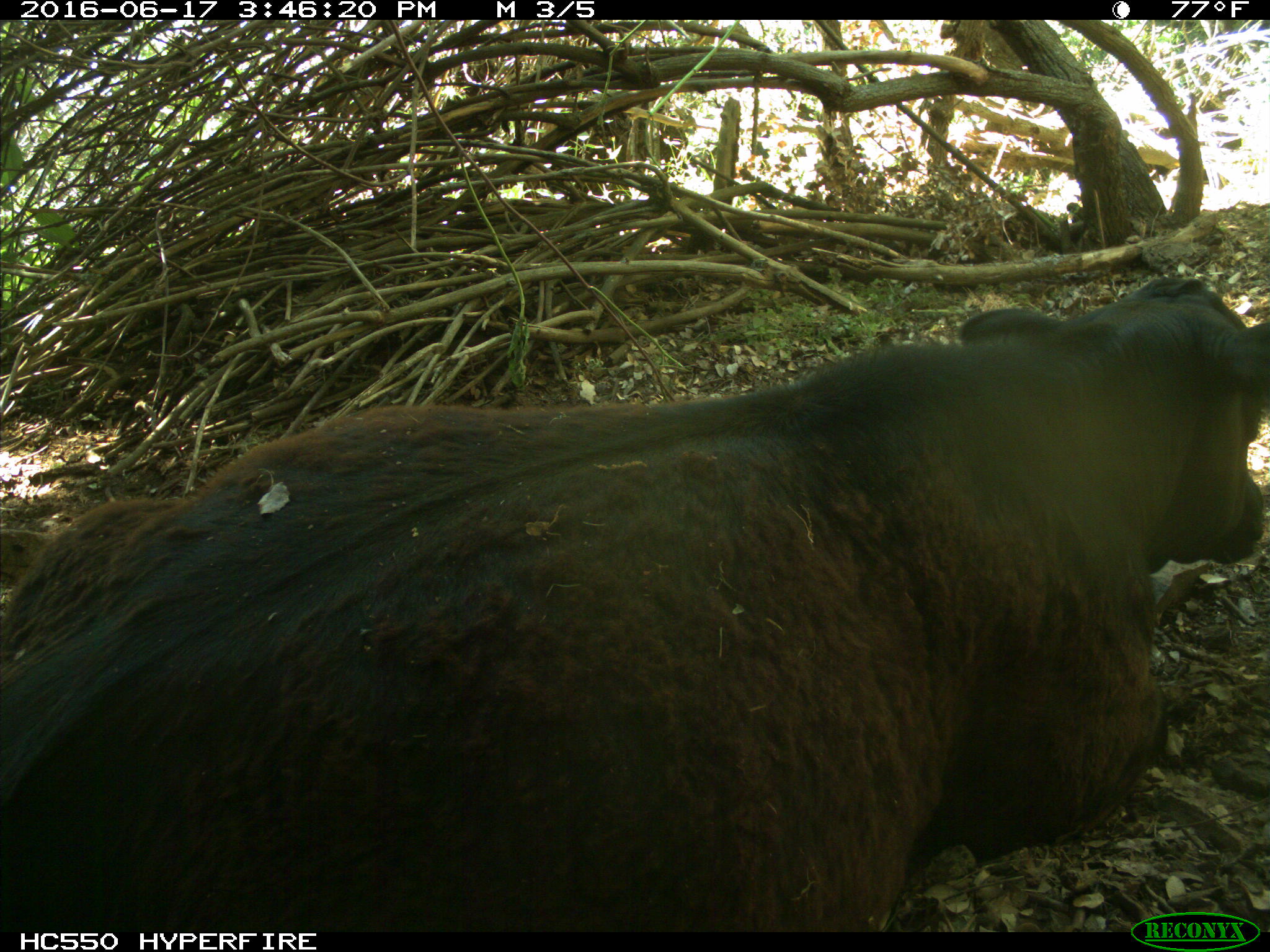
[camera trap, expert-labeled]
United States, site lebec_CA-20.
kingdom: Animalia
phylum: Chordata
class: Mammalia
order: Artiodactyla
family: Bovidae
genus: Bos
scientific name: Bos taurus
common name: domestic cow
Bos taurus (domestic cow).